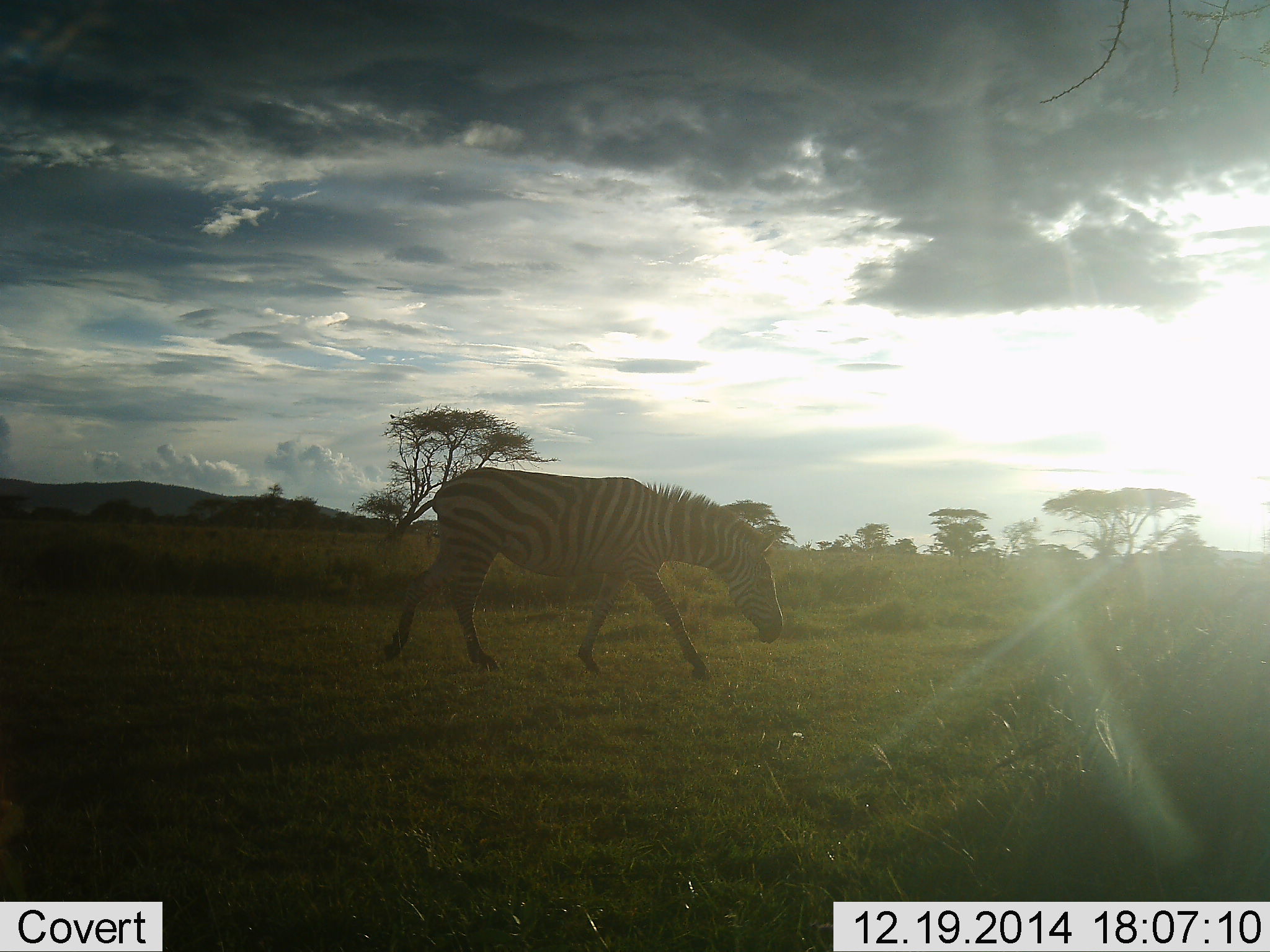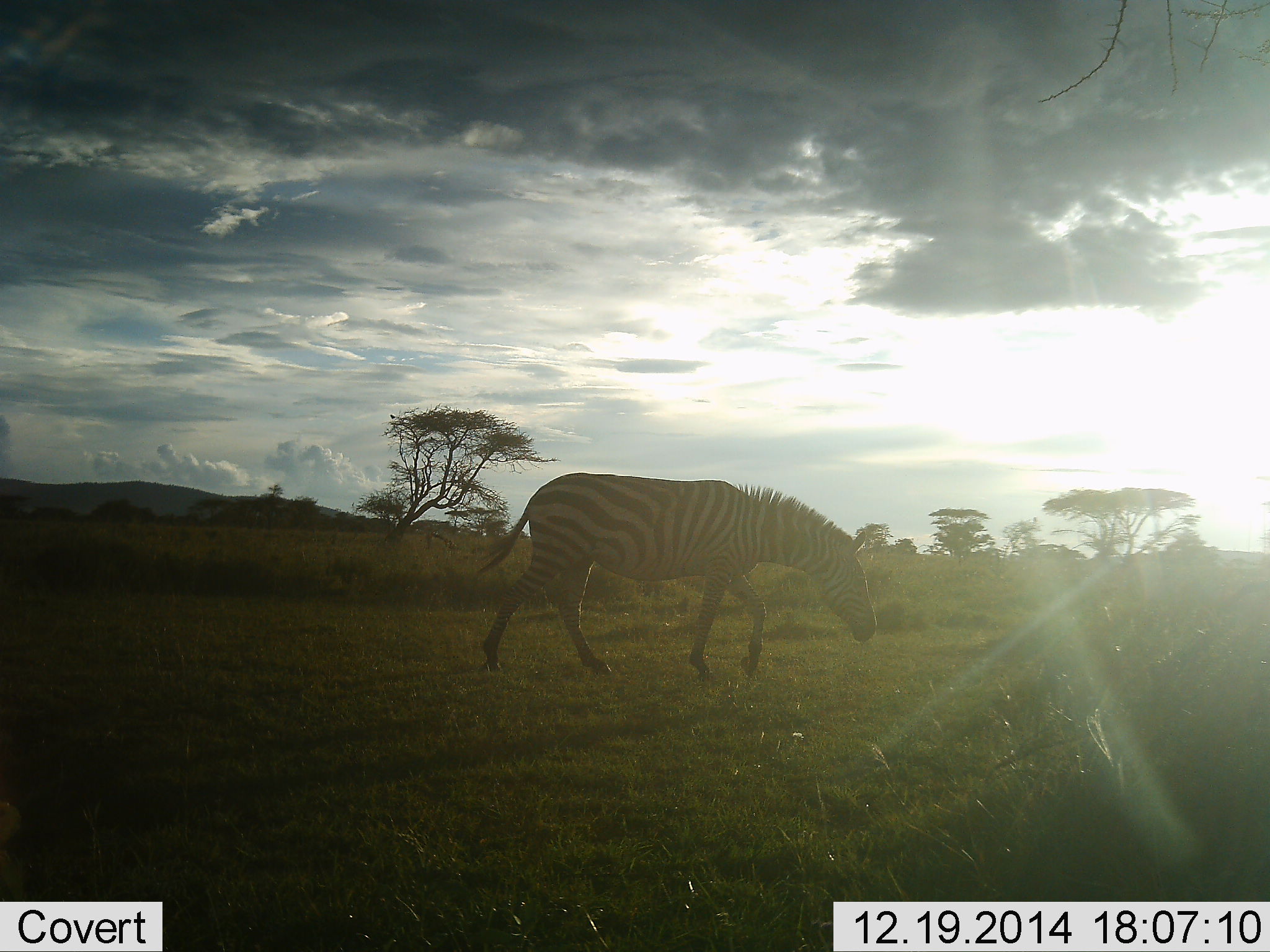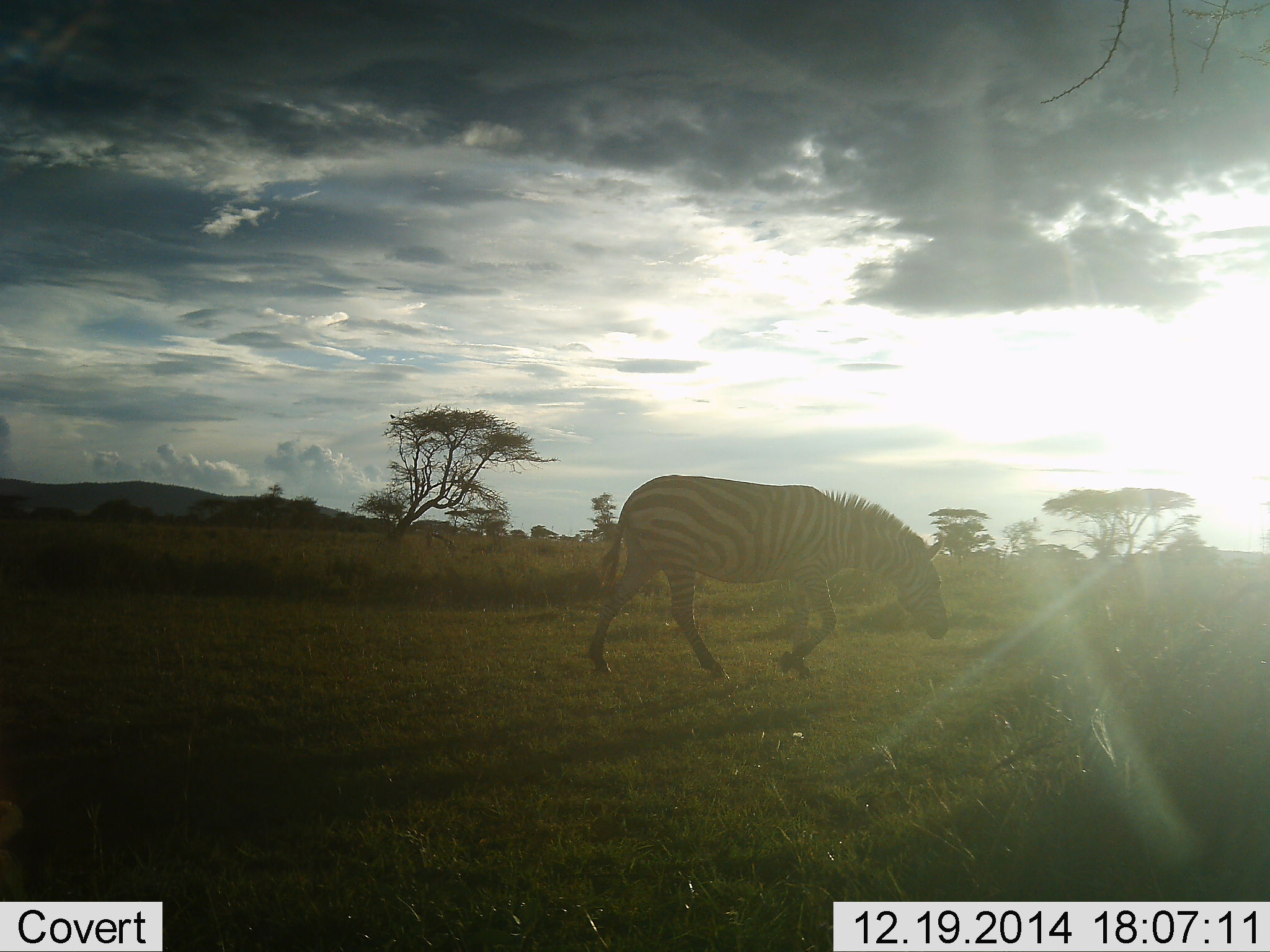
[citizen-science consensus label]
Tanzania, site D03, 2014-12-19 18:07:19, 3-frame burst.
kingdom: Animalia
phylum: Chordata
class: Mammalia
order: Perissodactyla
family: Equidae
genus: Equus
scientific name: Equus quagga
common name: plains zebra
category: zebra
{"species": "zebra (plains zebra) (Equus quagga)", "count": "1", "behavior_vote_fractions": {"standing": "10%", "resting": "0%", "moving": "100%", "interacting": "0%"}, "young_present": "0%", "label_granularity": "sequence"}